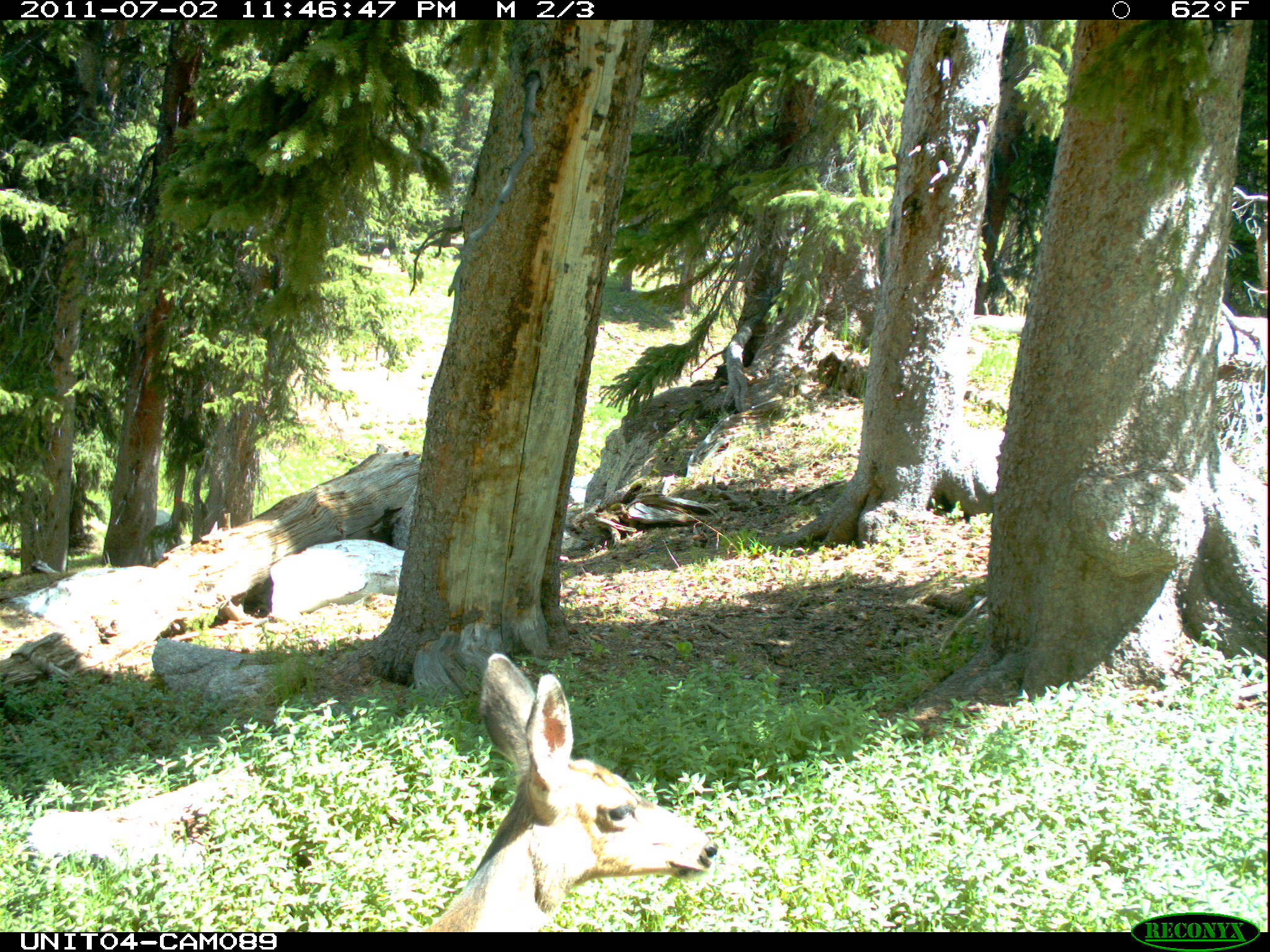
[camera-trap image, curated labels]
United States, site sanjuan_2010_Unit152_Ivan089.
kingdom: Animalia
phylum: Chordata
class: Mammalia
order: Artiodactyla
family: Cervidae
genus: Odocoileus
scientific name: Odocoileus hemionus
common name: mule deer